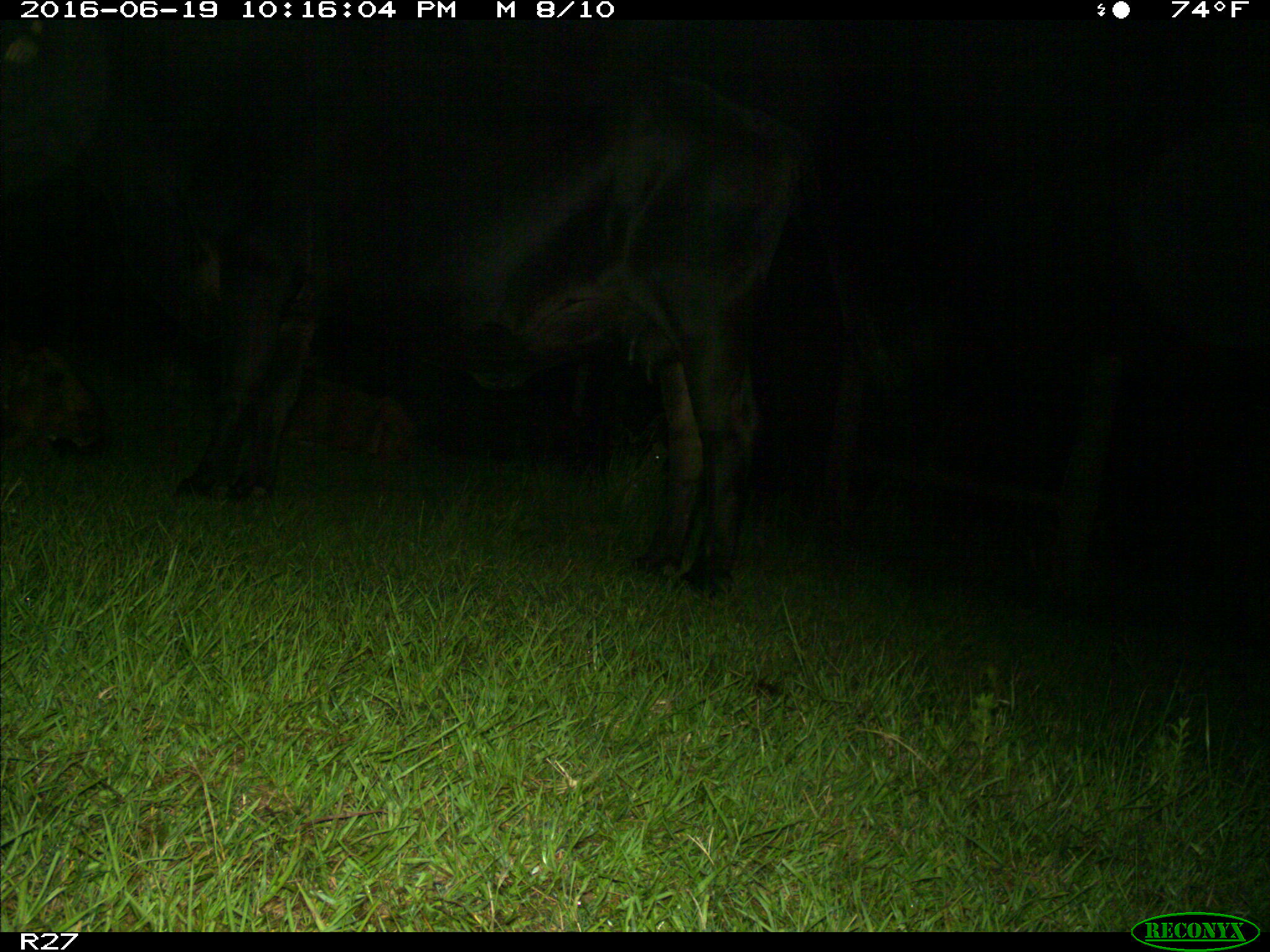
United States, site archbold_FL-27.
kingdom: Animalia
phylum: Chordata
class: Mammalia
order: Artiodactyla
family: Bovidae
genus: Bos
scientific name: Bos taurus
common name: domestic cow